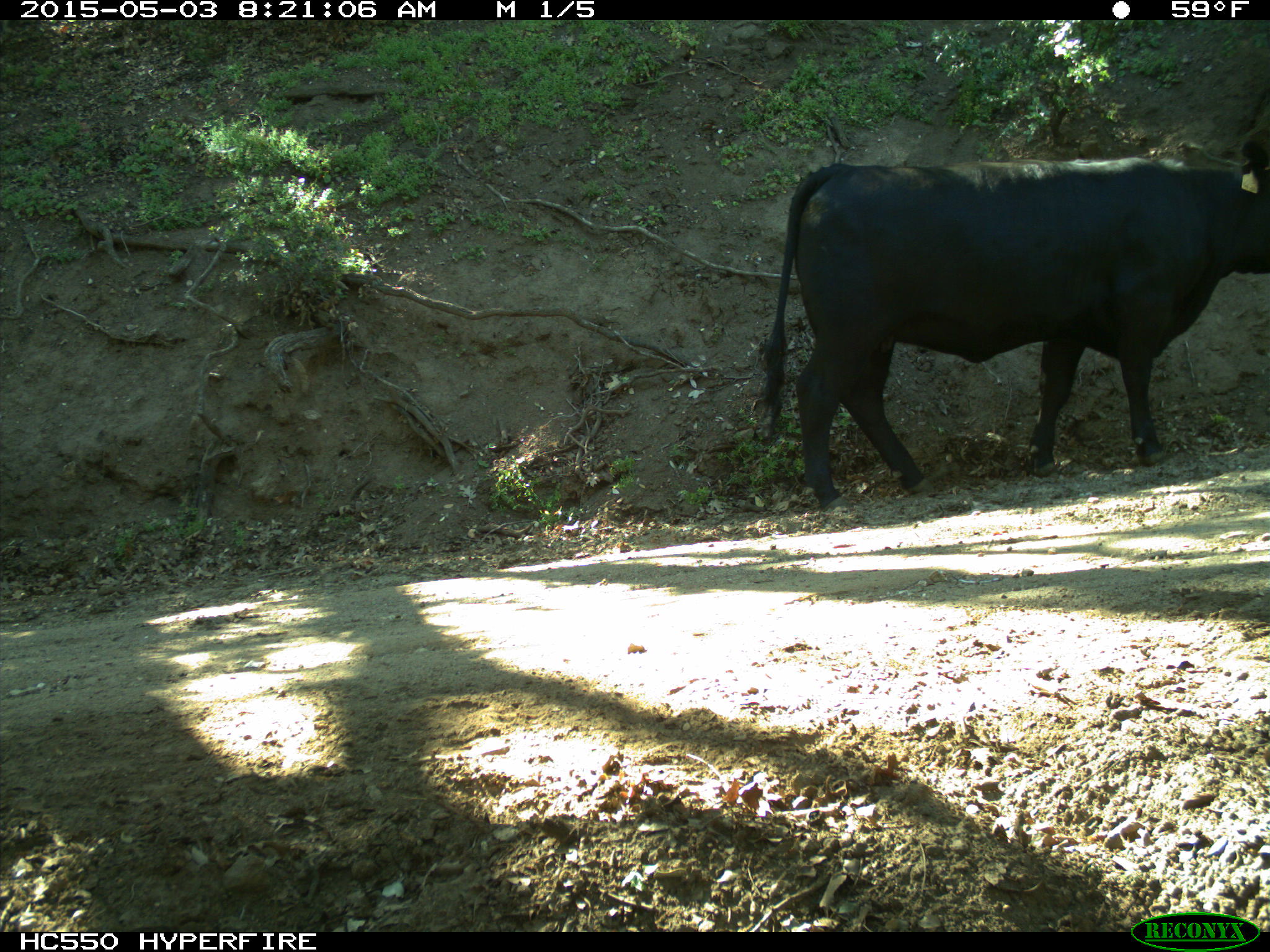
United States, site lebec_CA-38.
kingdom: Animalia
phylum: Chordata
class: Mammalia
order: Artiodactyla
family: Bovidae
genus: Bos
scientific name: Bos taurus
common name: domestic cow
Bos taurus (domestic cow).